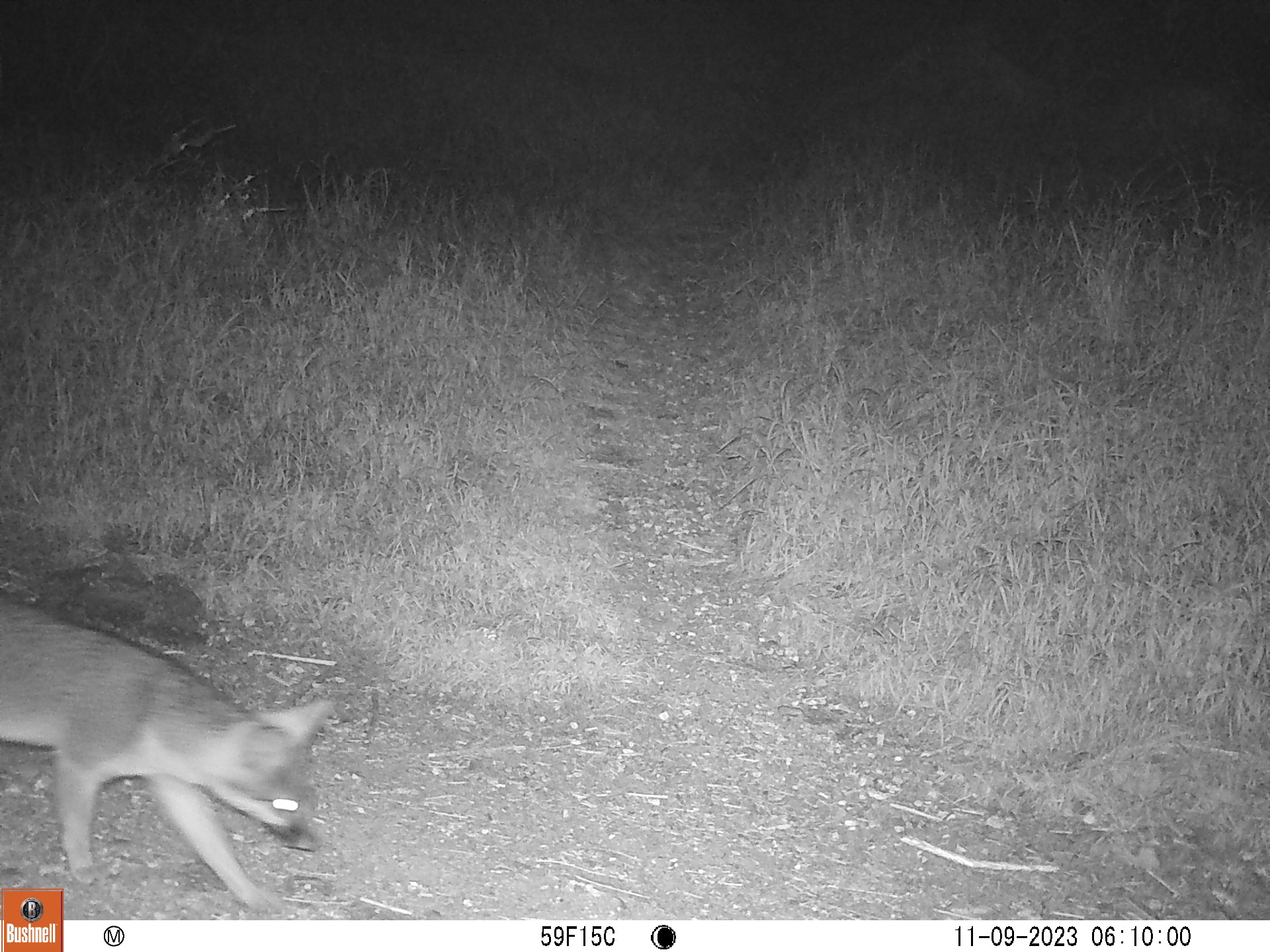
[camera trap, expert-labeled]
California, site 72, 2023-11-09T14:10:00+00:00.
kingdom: Animalia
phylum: Chordata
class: Mammalia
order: Carnivora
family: Canidae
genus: Urocyon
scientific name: Urocyon cinereoargenteus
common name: gray fox